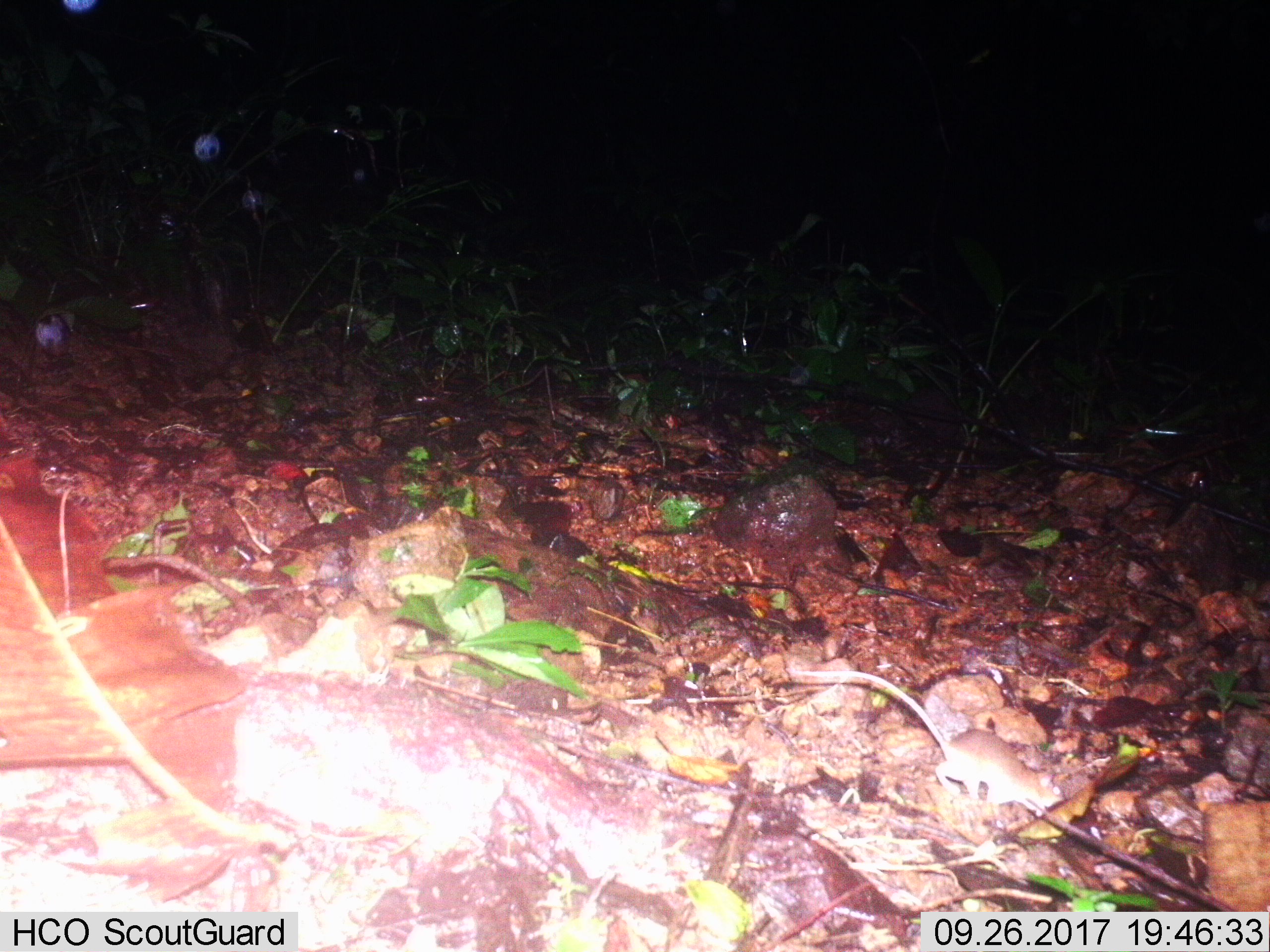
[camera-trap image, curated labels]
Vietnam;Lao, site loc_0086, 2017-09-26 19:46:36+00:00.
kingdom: Animalia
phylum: Chordata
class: Mammalia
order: Rodentia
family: Muridae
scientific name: Muridae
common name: old-world mice and rats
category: unidentified murid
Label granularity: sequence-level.